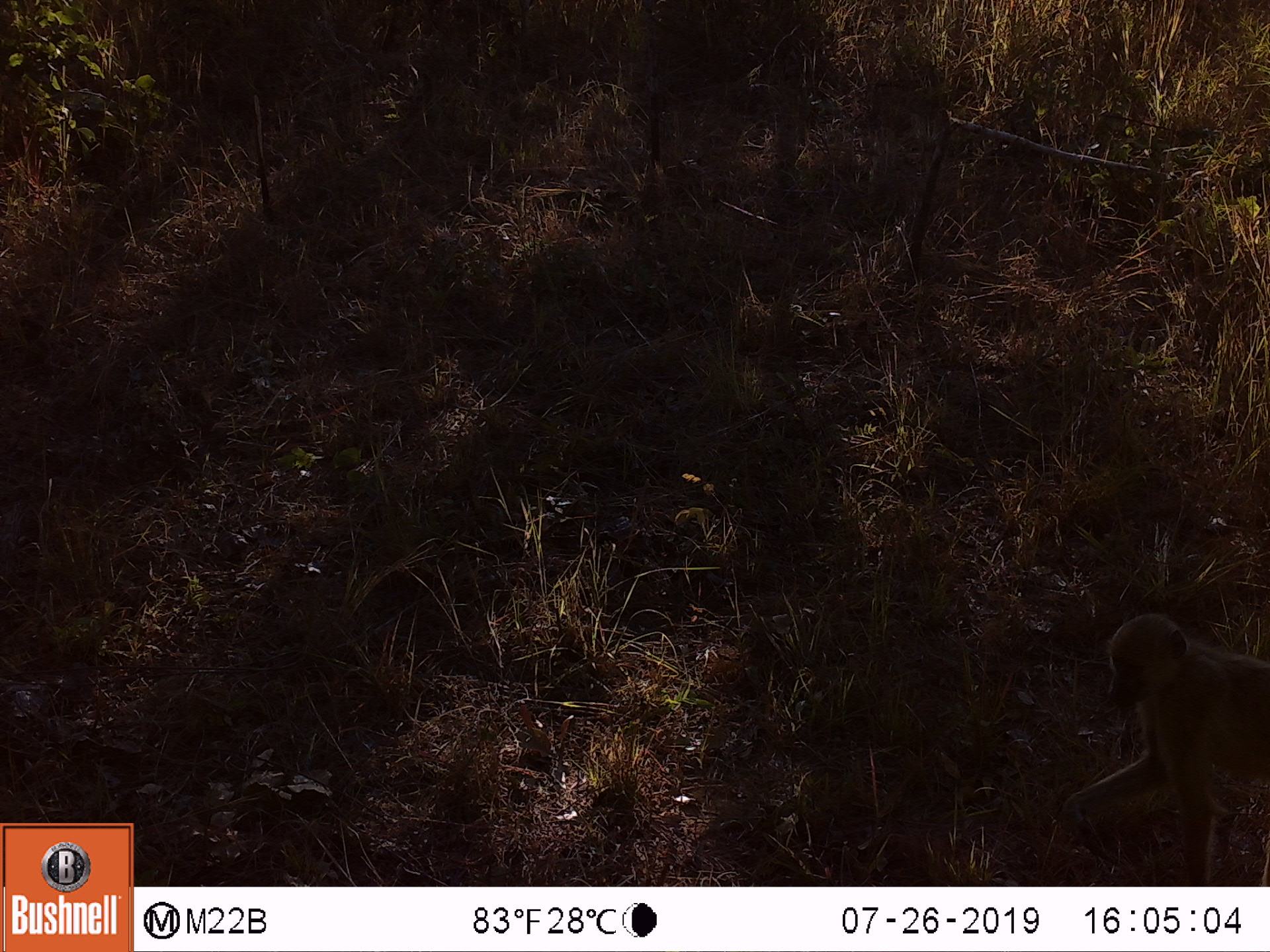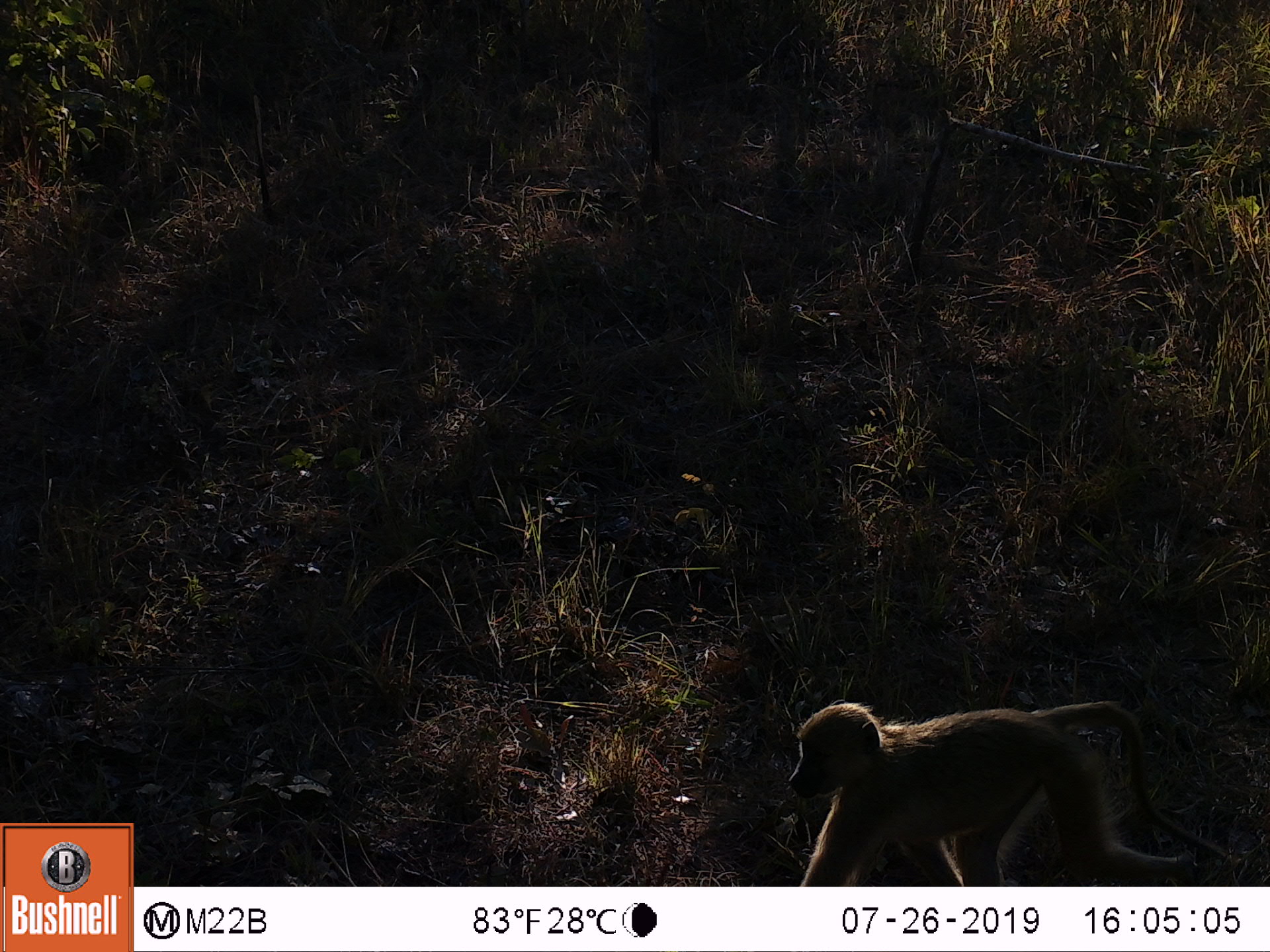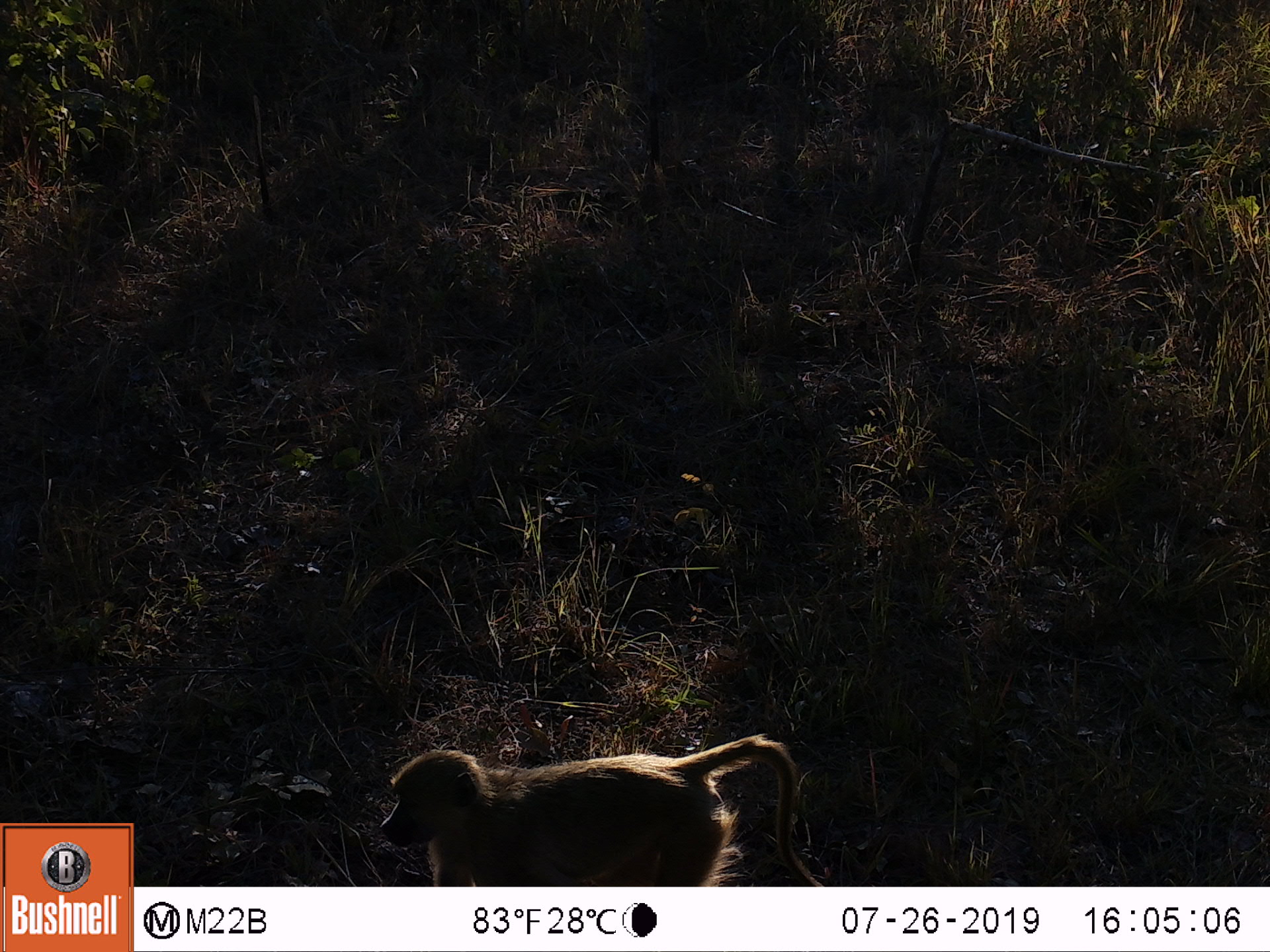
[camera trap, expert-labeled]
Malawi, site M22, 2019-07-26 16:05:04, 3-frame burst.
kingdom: Animalia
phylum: Chordata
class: Mammalia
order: Primates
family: Cercopithecidae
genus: Papio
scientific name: Papio cynocephalus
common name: yellow baboon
Yellow baboon (Papio cynocephalus), count 1.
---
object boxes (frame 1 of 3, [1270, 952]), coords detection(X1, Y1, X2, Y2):
yellow baboon: detection(1061, 611, 1262, 883)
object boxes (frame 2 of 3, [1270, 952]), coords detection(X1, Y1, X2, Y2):
yellow baboon: detection(788, 697, 1233, 885)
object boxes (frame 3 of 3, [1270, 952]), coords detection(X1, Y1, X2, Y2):
yellow baboon: detection(378, 732, 809, 883)